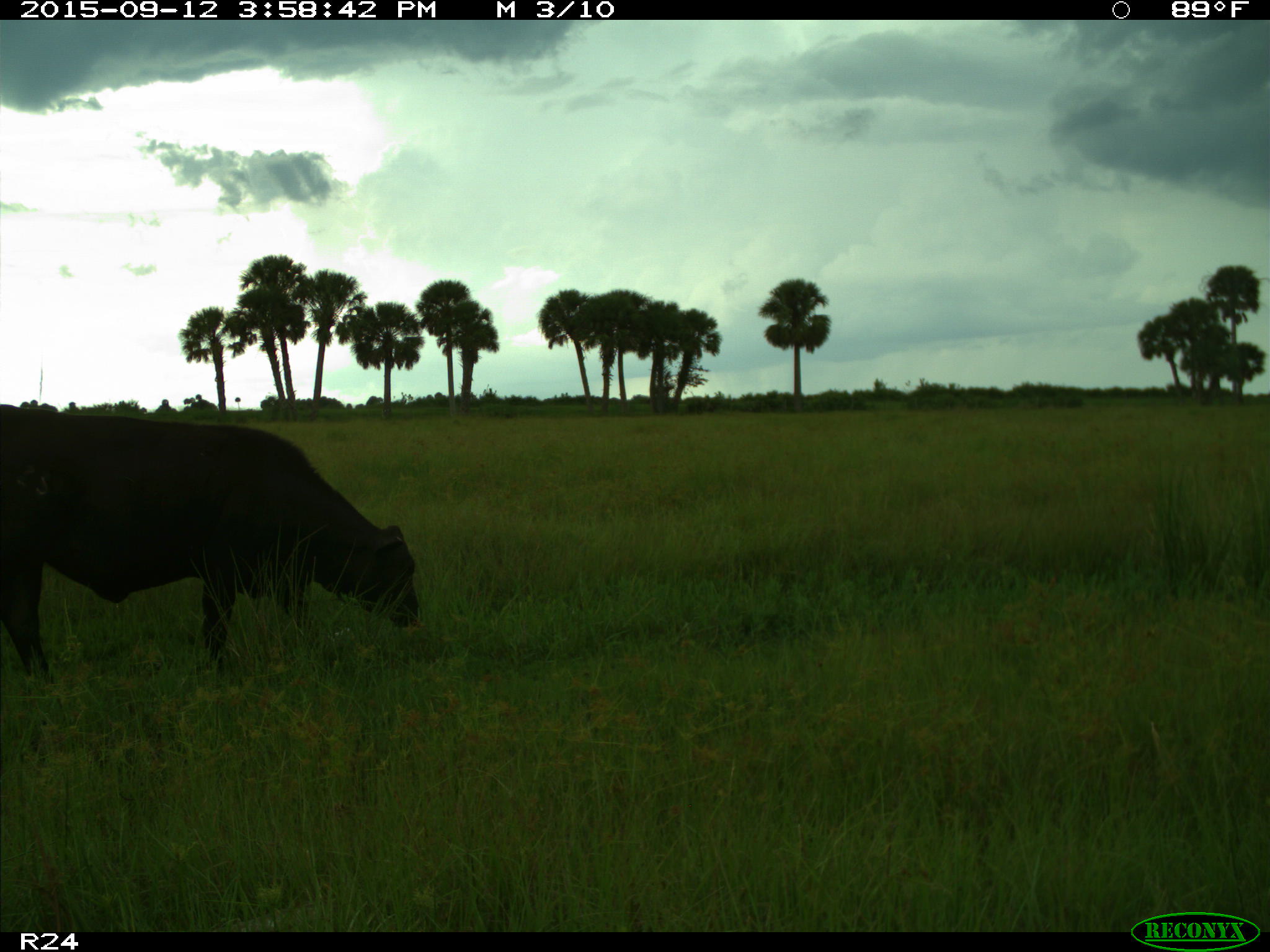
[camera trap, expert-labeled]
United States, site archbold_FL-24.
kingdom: Animalia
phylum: Chordata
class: Mammalia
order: Artiodactyla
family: Bovidae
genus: Bos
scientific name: Bos taurus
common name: domestic cow